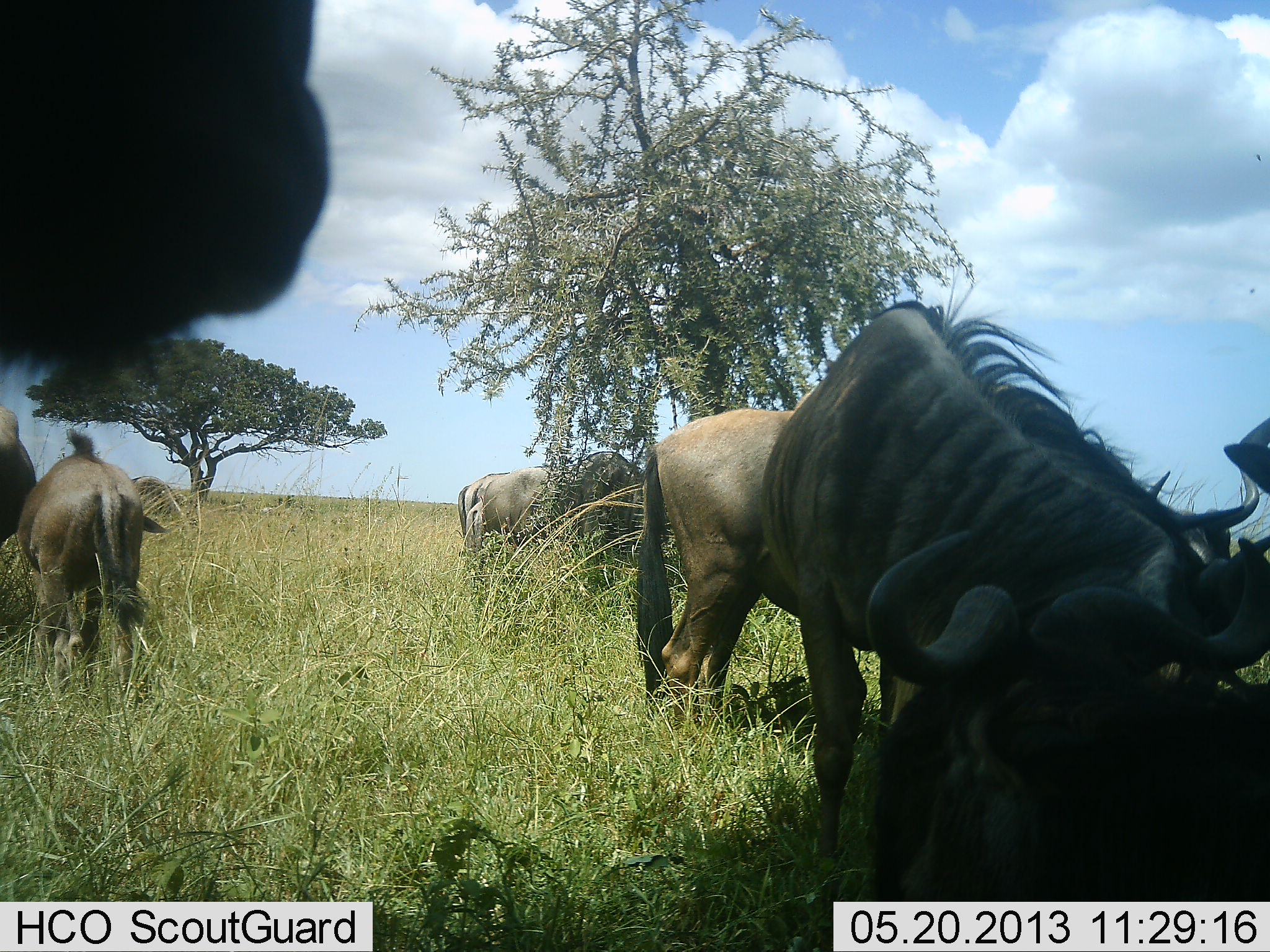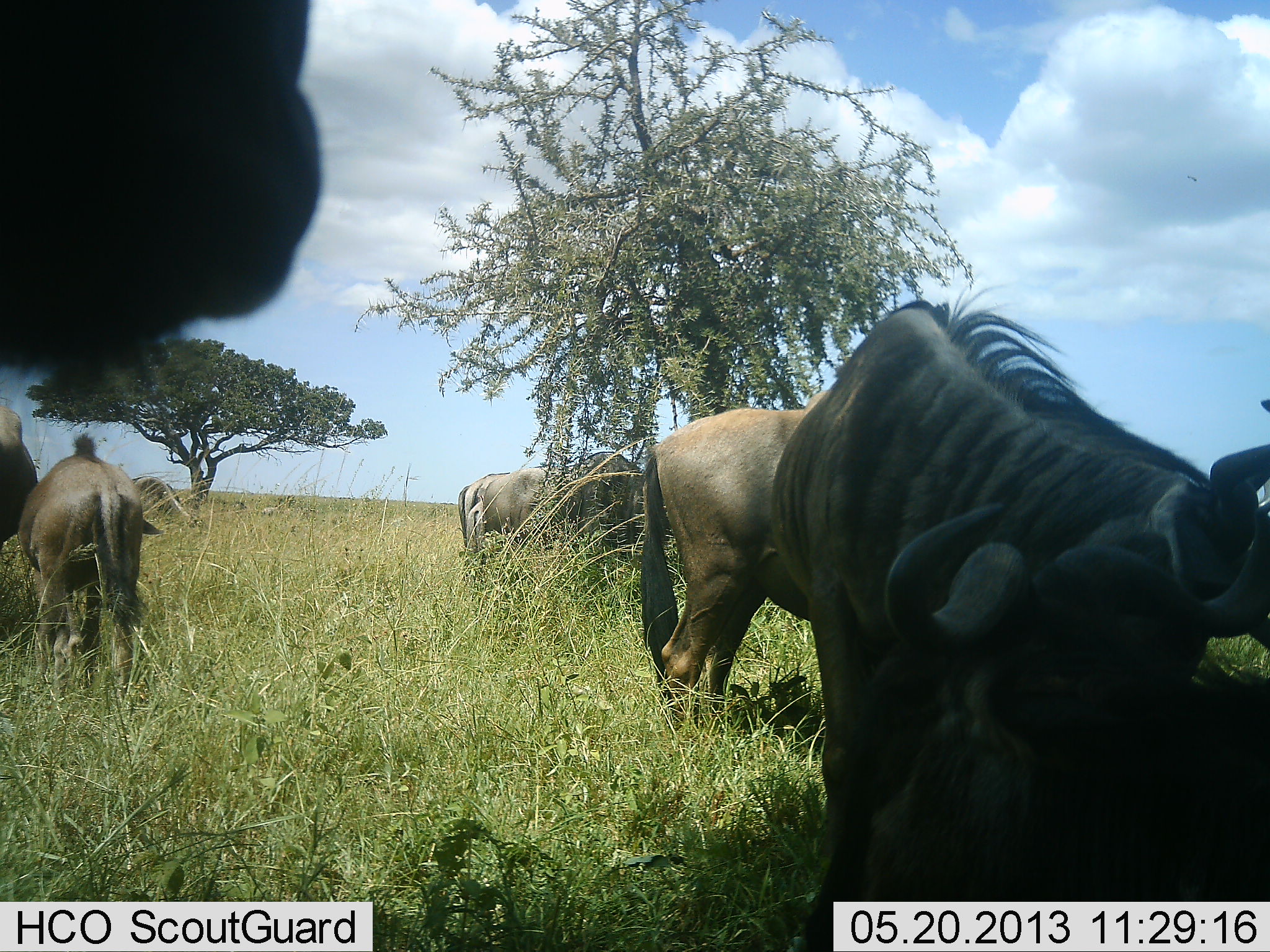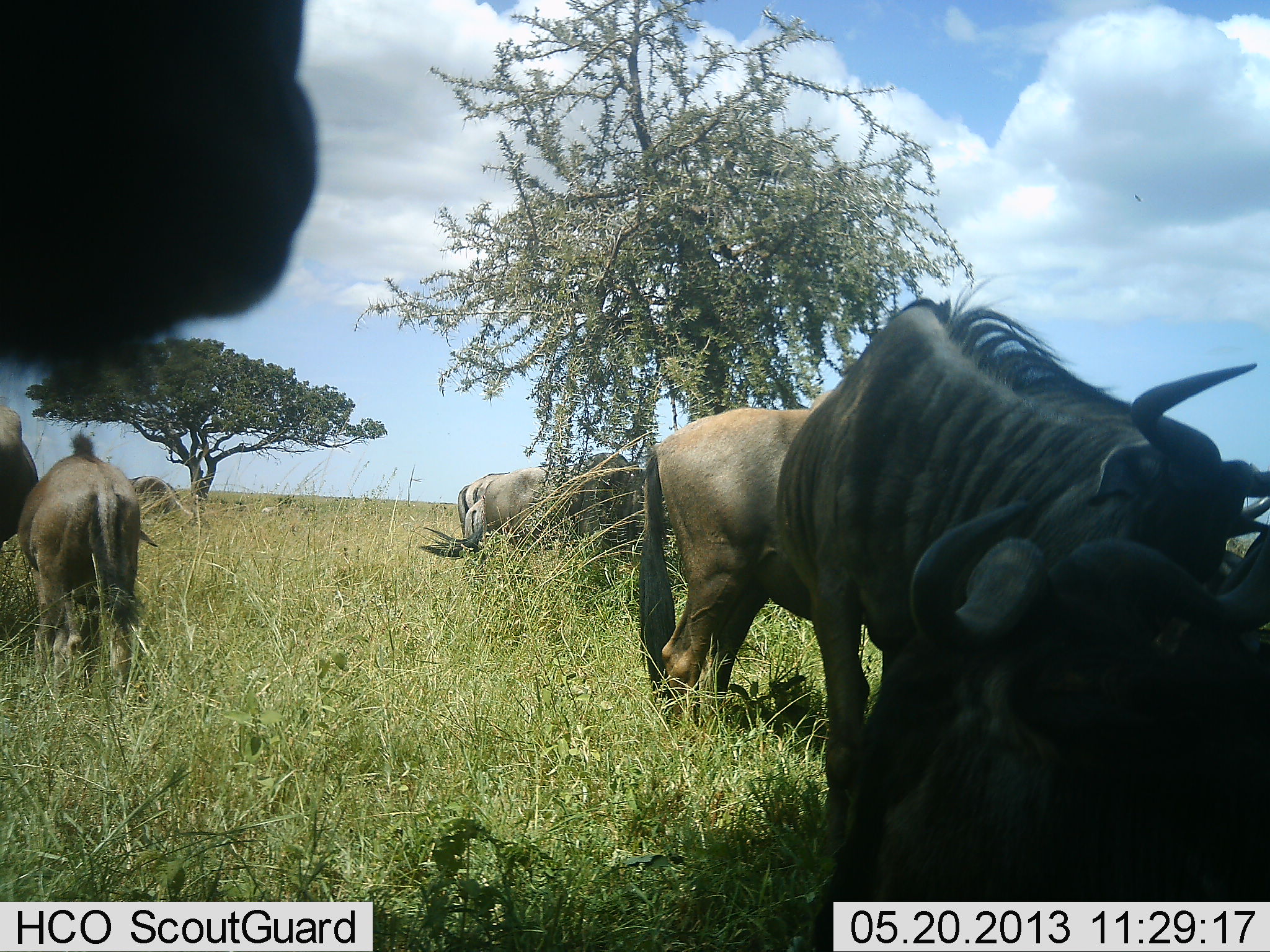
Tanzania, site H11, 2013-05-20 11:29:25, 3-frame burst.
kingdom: Animalia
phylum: Chordata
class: Mammalia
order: Artiodactyla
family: Bovidae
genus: Connochaetes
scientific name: Connochaetes taurinus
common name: blue wildebeest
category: wildebeest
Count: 7.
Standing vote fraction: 62%.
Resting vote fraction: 31%.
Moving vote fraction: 0%.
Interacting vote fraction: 12%.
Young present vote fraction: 0%.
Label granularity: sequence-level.